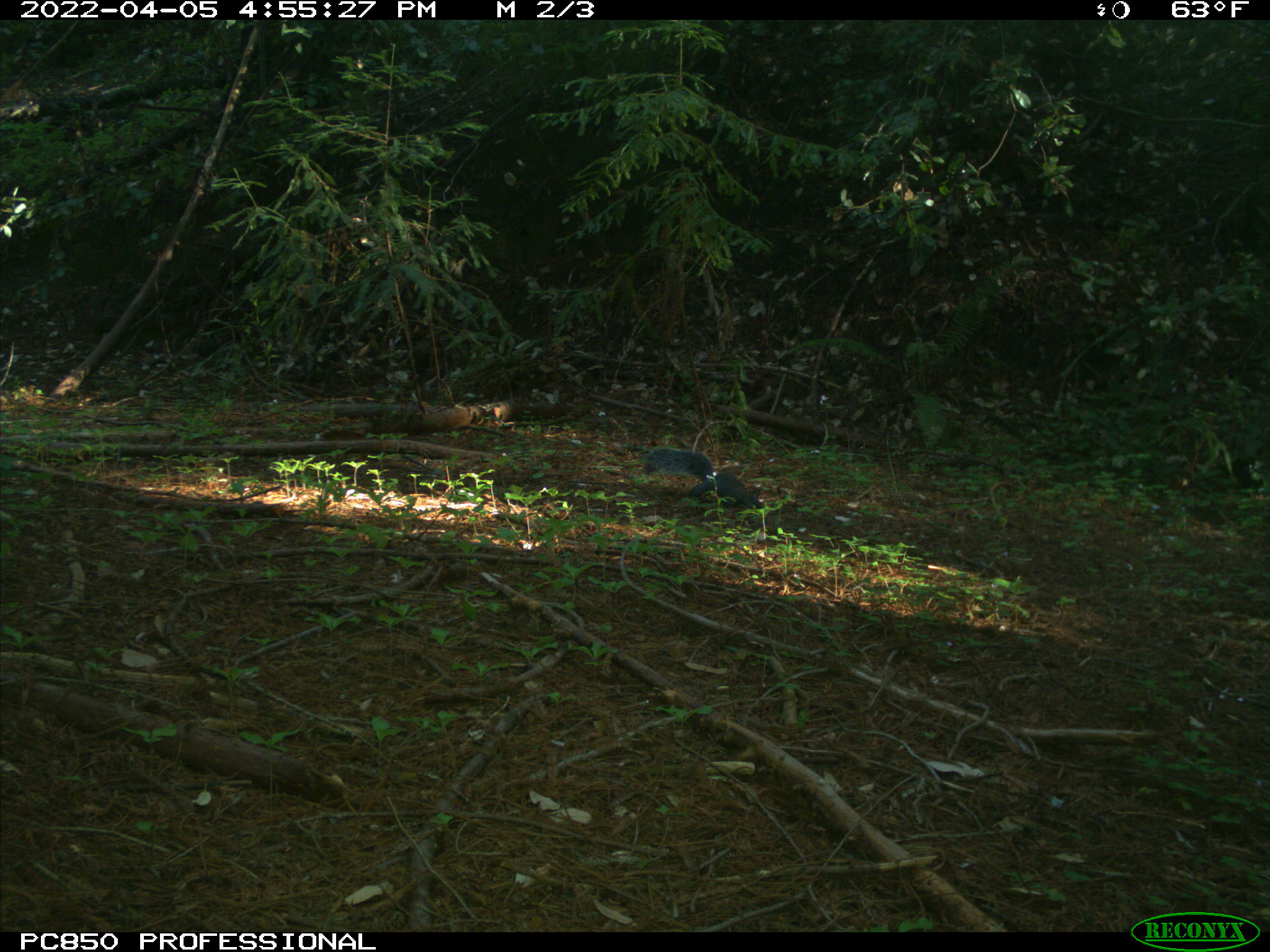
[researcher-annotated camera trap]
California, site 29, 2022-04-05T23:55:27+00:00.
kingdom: Animalia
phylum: Chordata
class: Mammalia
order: Rodentia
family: Sciuridae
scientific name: Sciuridae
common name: squirrel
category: unknown squirrel